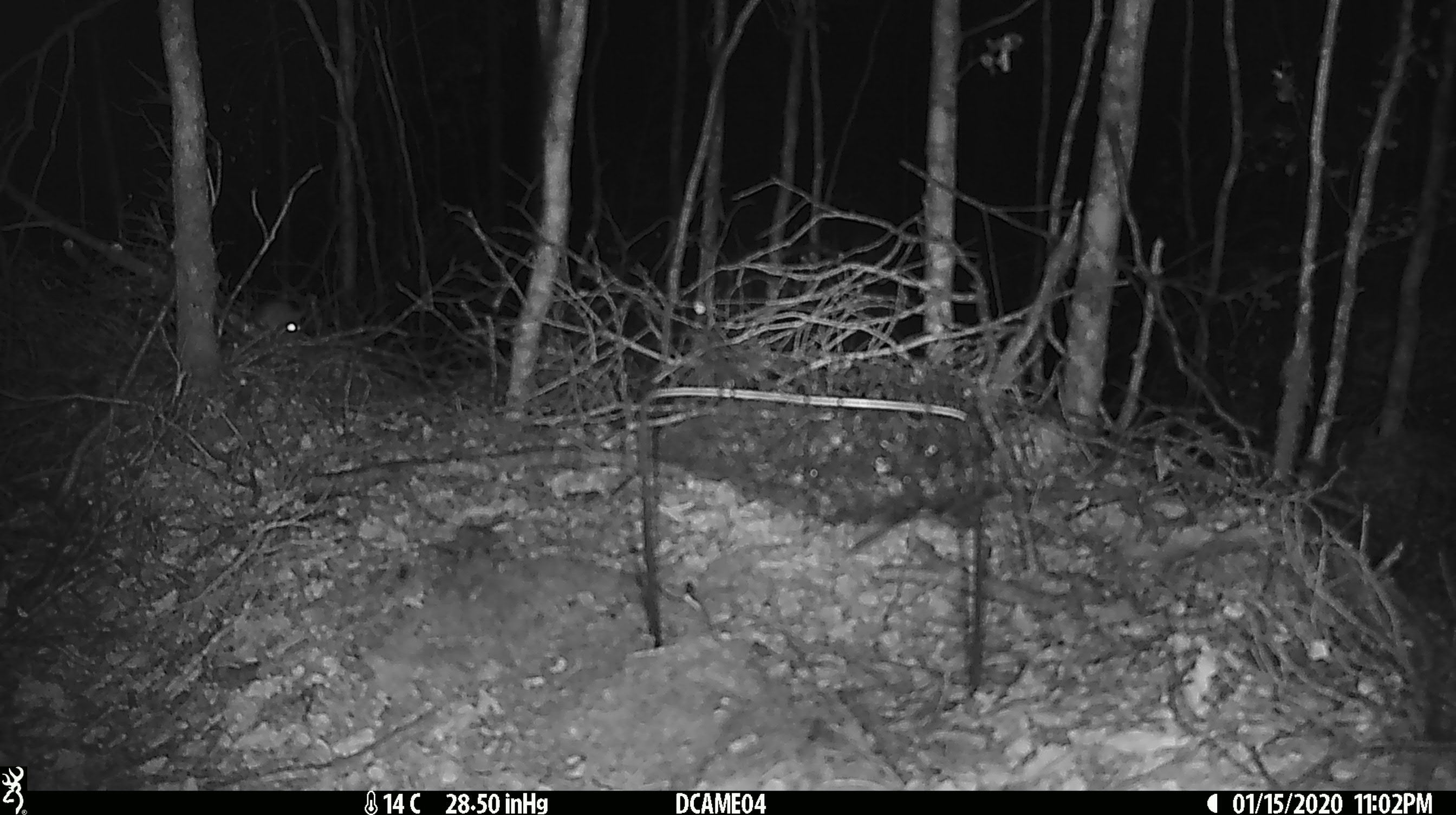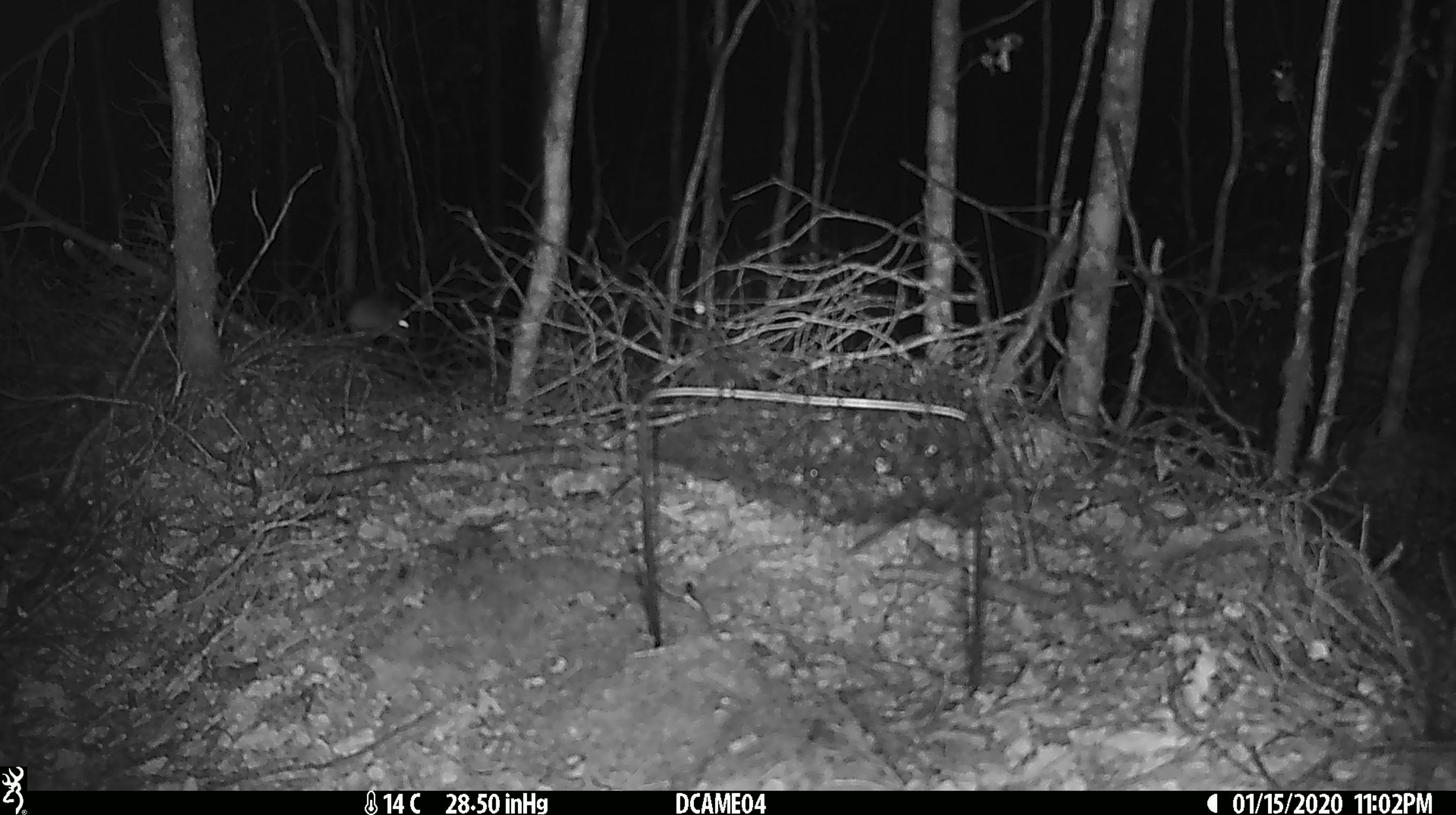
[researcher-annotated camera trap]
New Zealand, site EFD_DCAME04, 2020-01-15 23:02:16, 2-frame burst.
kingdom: Animalia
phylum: Chordata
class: Mammalia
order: Rodentia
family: Muridae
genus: Mus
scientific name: Mus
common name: mouse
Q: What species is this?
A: Mouse (Mus).